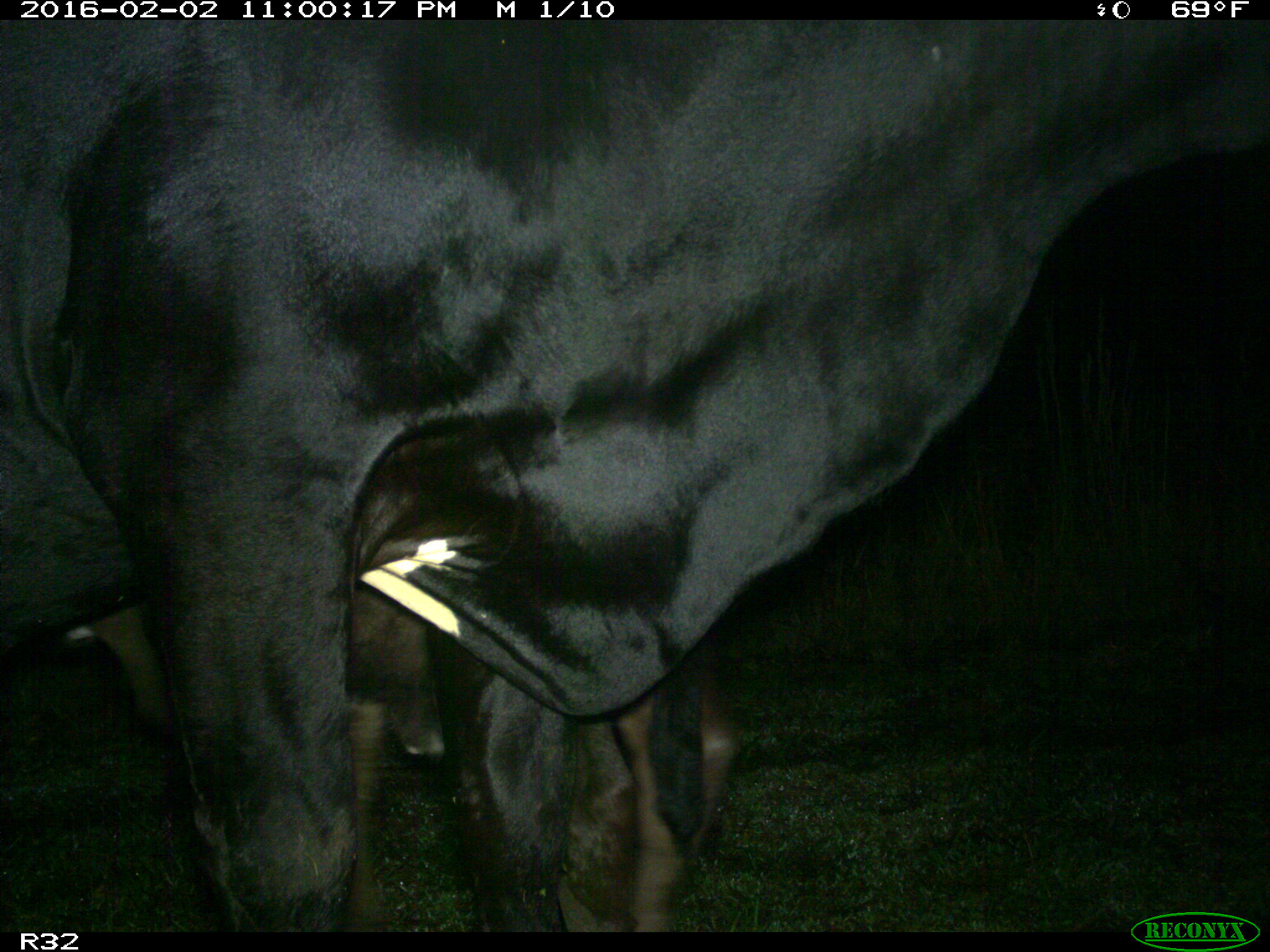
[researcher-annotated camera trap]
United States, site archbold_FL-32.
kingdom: Animalia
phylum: Chordata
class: Mammalia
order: Artiodactyla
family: Bovidae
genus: Bos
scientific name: Bos taurus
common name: domestic cow